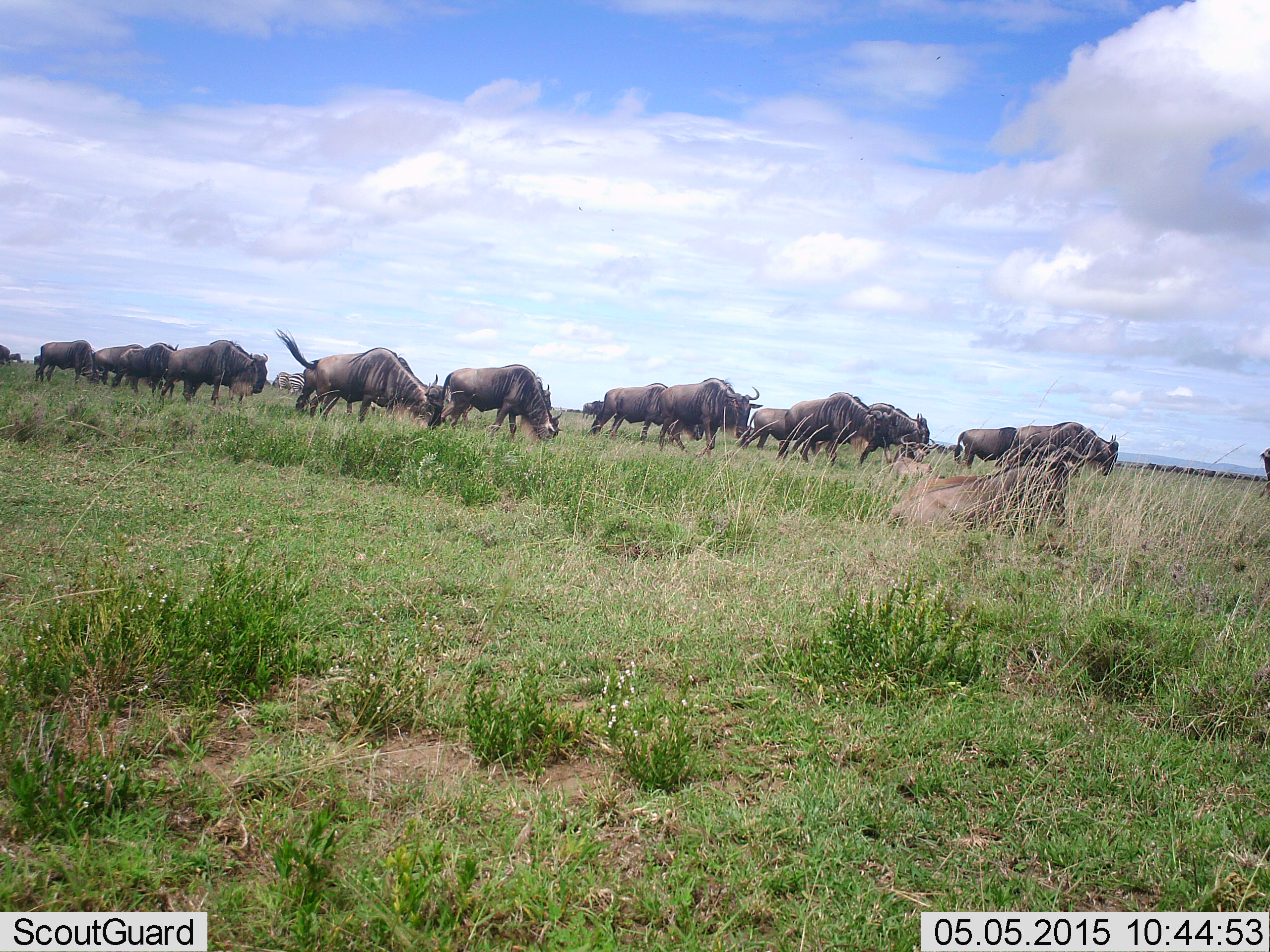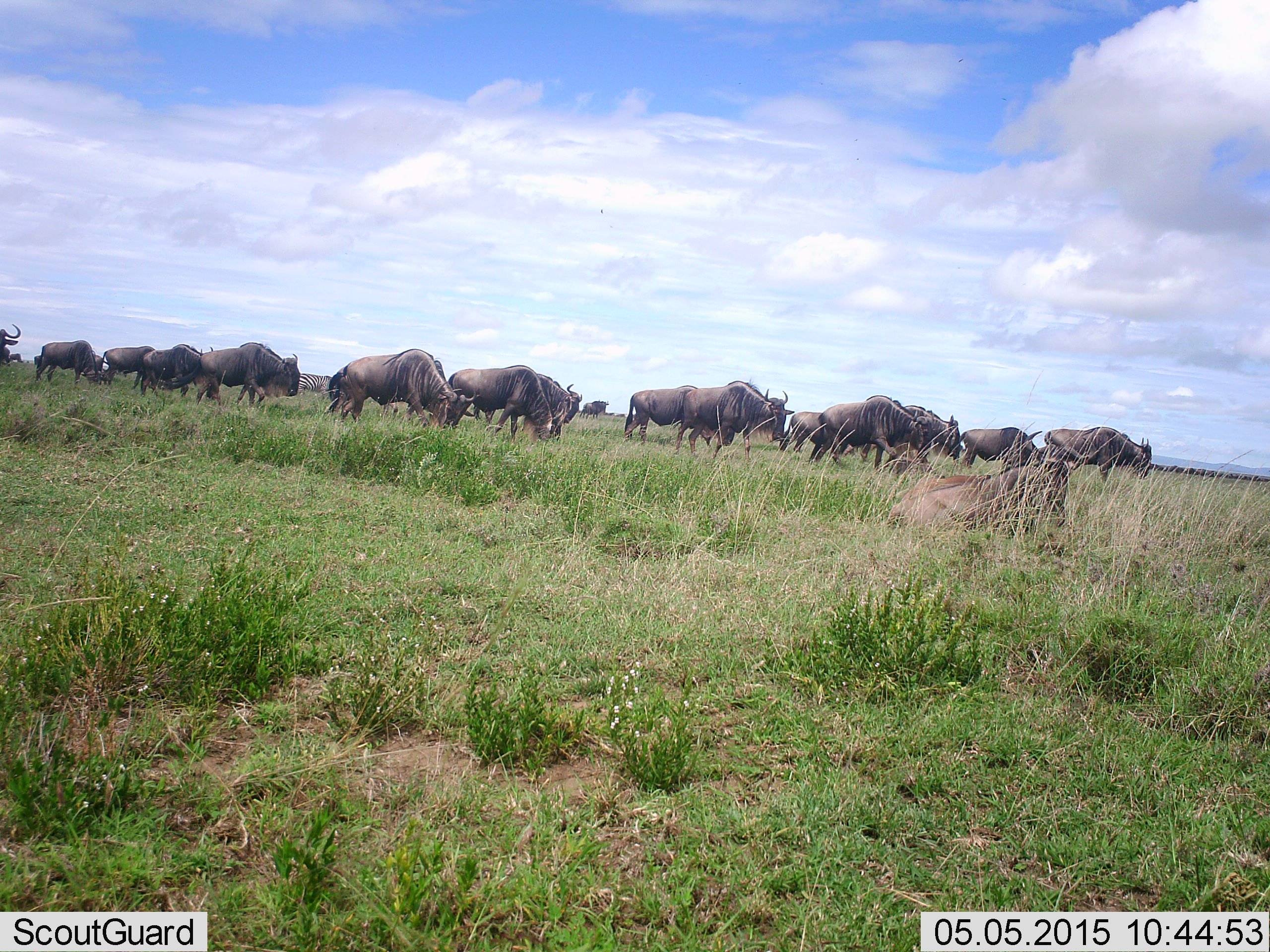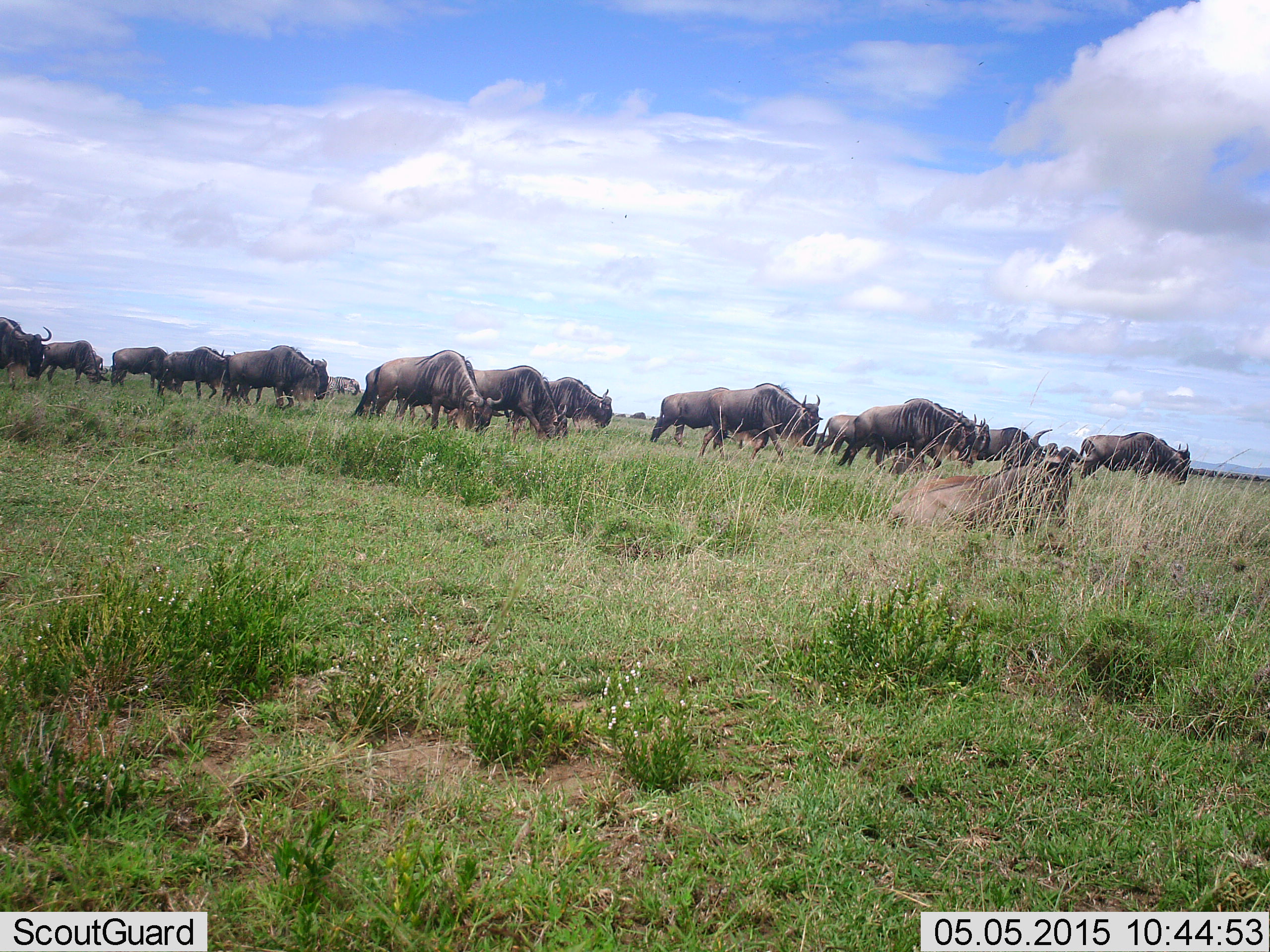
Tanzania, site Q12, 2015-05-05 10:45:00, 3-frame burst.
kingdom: Animalia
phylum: Chordata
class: Mammalia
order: Artiodactyla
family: Bovidae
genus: Connochaetes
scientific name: Connochaetes taurinus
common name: blue wildebeest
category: wildebeest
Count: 11-50.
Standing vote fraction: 10%.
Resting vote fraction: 20%.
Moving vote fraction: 90%.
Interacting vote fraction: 0%.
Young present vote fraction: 0%.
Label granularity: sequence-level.